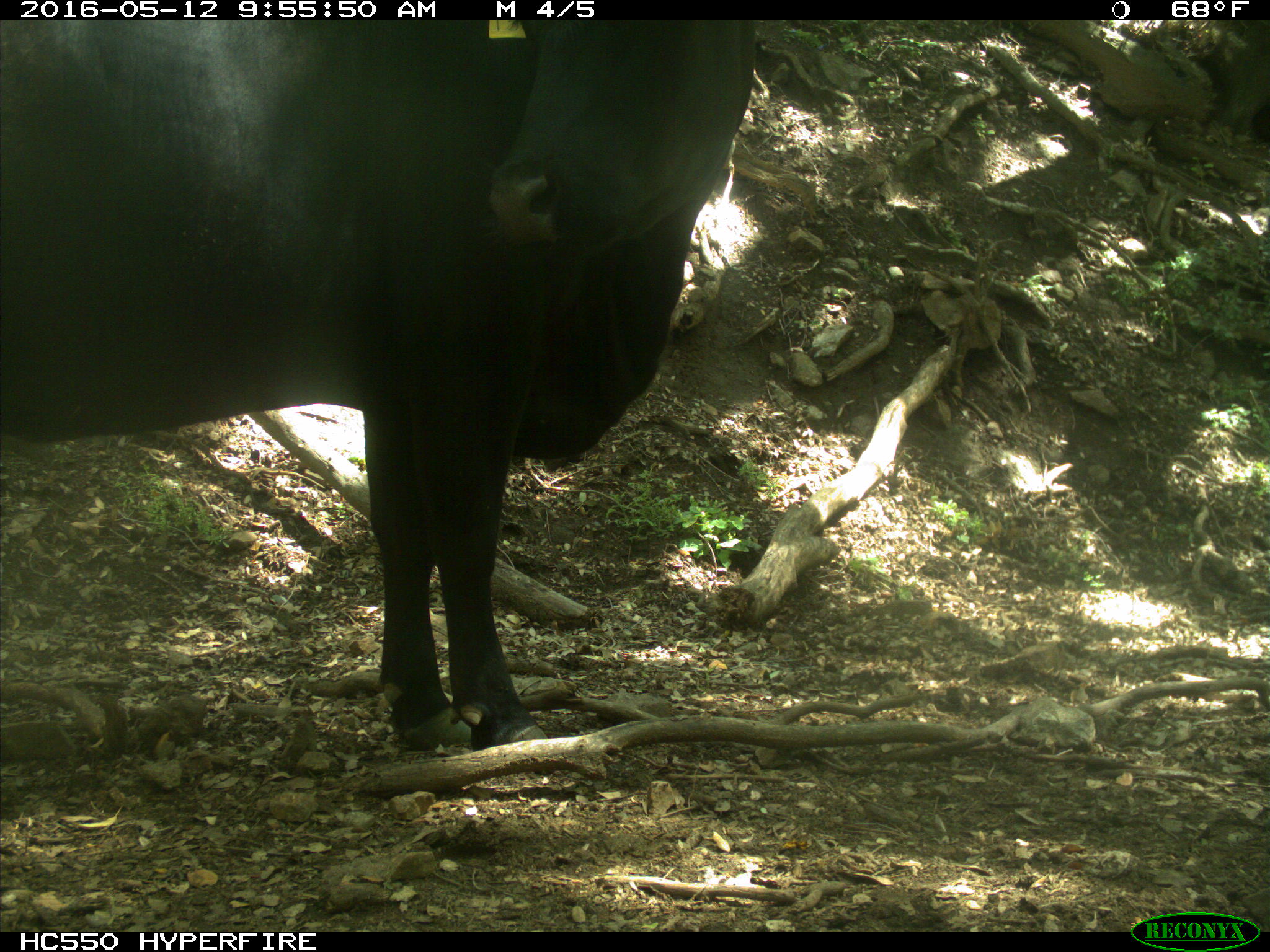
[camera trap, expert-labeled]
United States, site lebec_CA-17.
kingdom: Animalia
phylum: Chordata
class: Mammalia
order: Artiodactyla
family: Bovidae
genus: Bos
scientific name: Bos taurus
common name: domestic cow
Bos taurus (domestic cow).